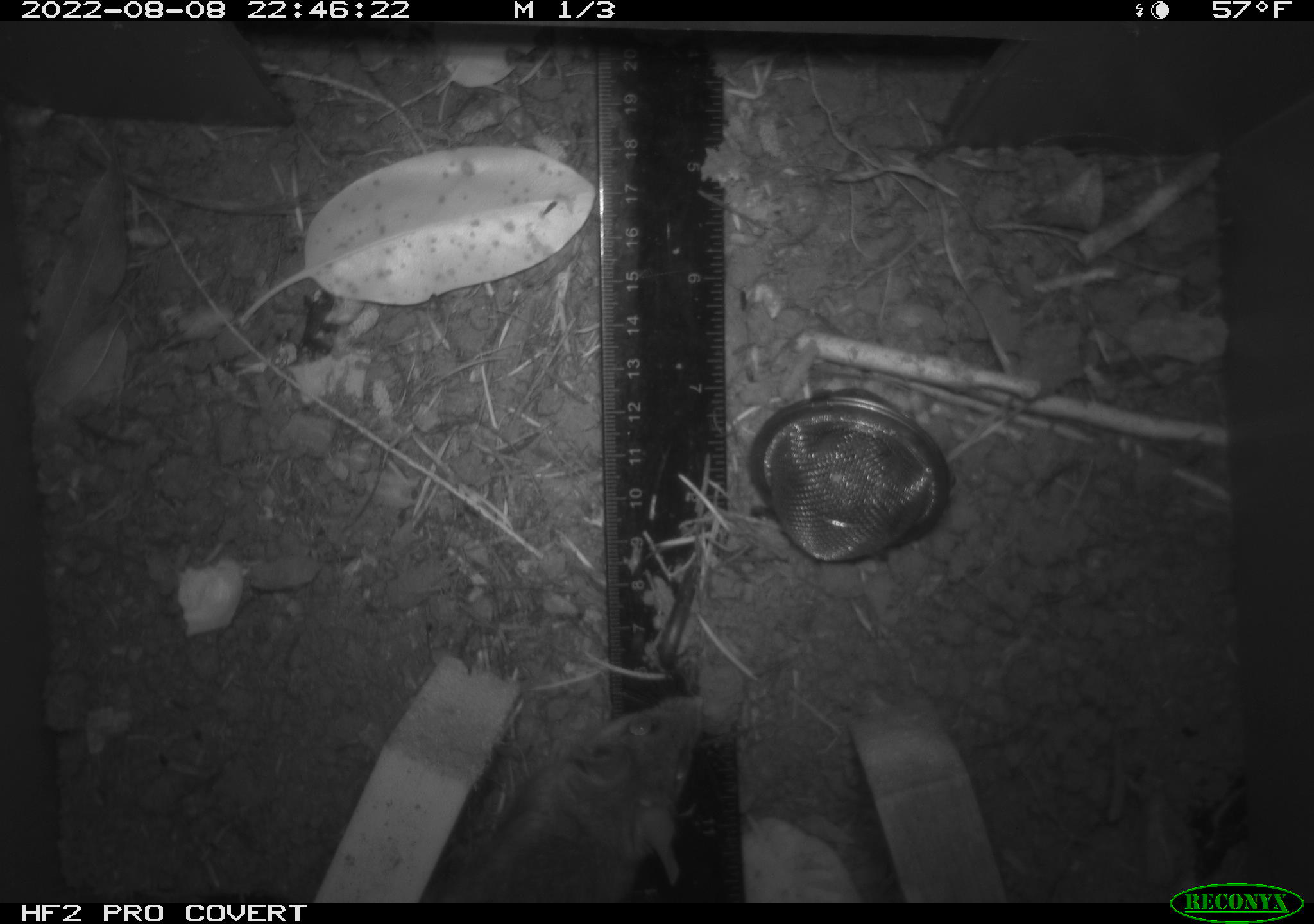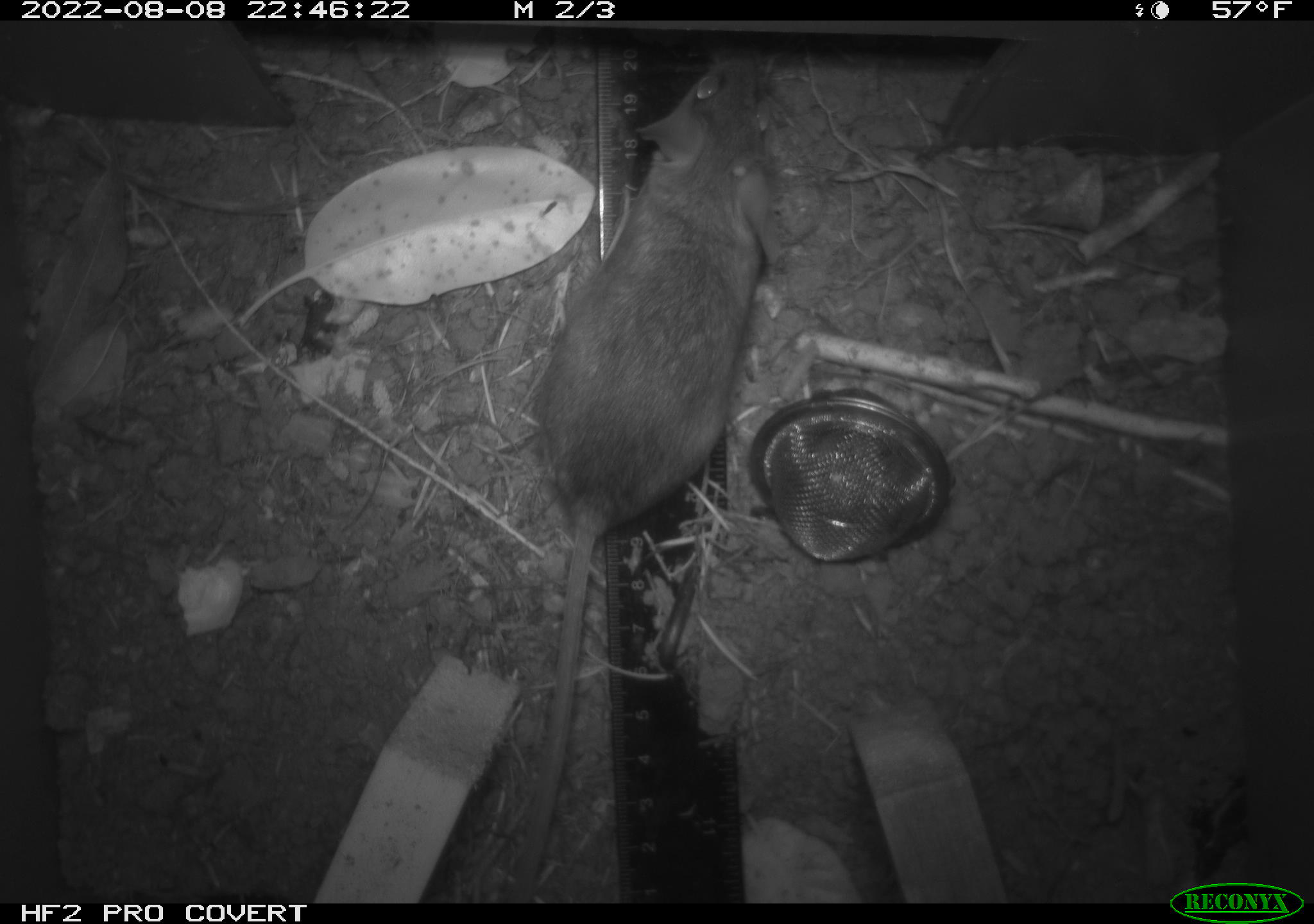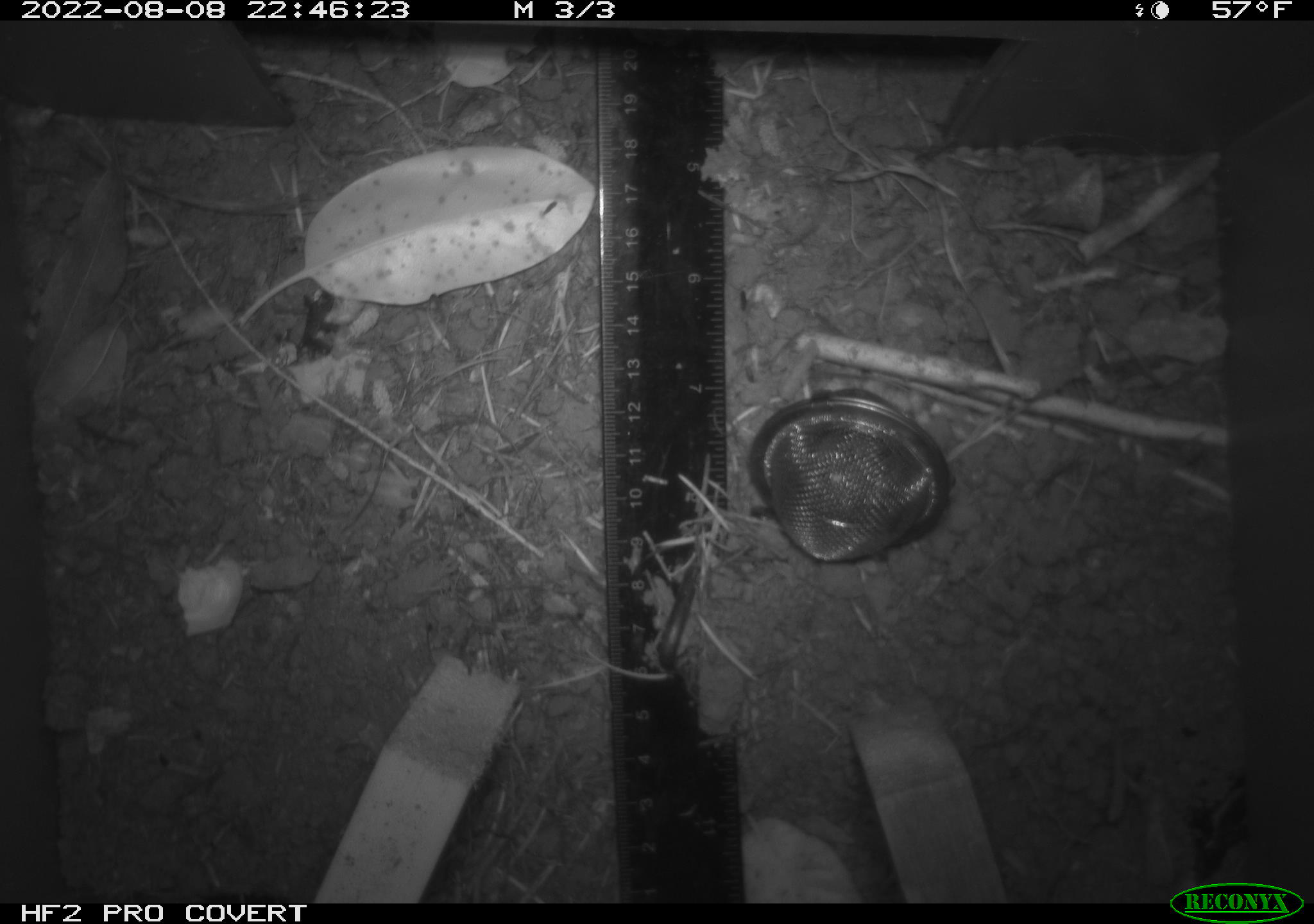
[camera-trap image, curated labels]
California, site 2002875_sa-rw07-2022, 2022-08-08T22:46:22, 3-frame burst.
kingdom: Animalia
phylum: Chordata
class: Mammalia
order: Rodentia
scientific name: Rodentia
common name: mouse species